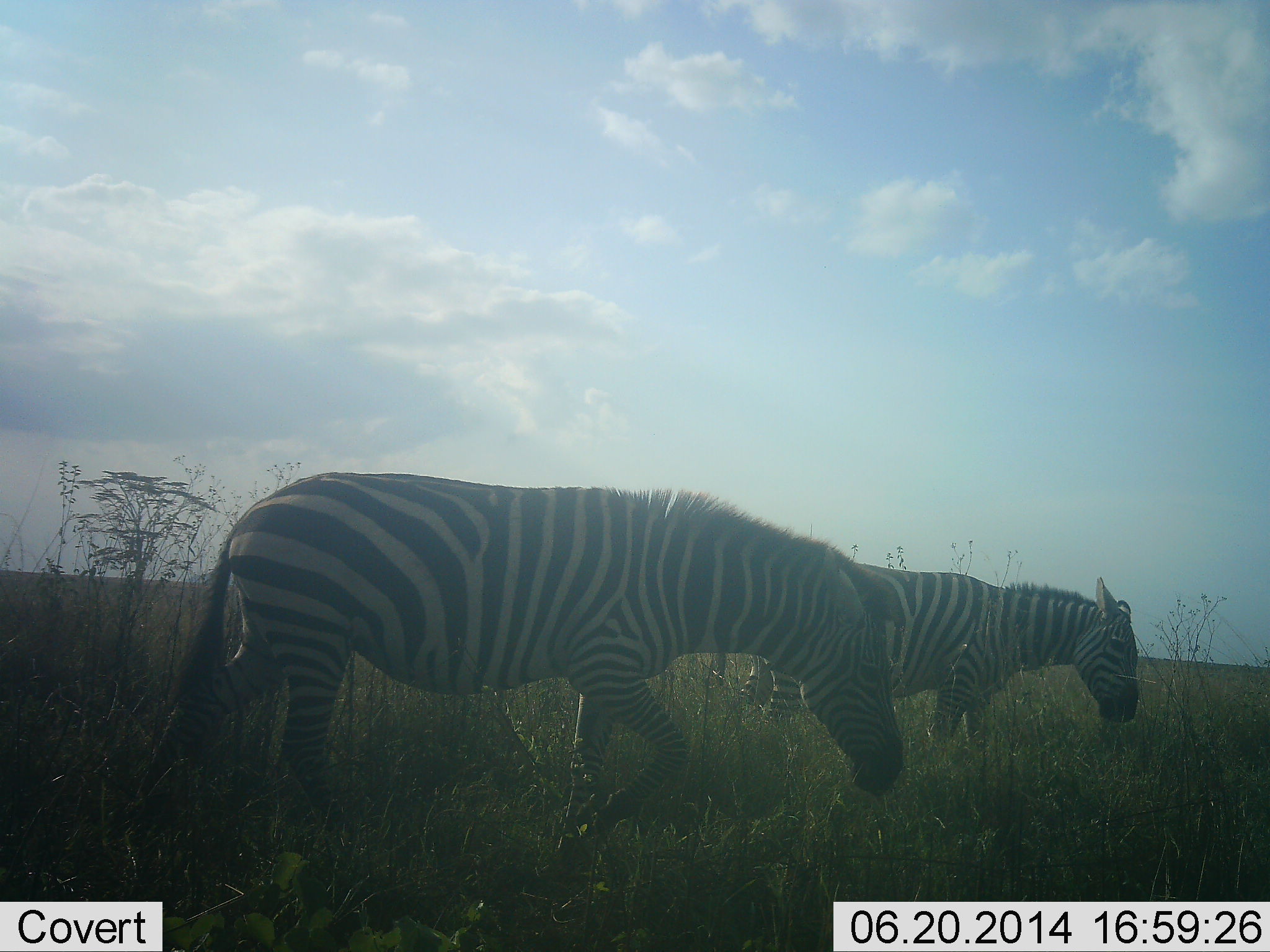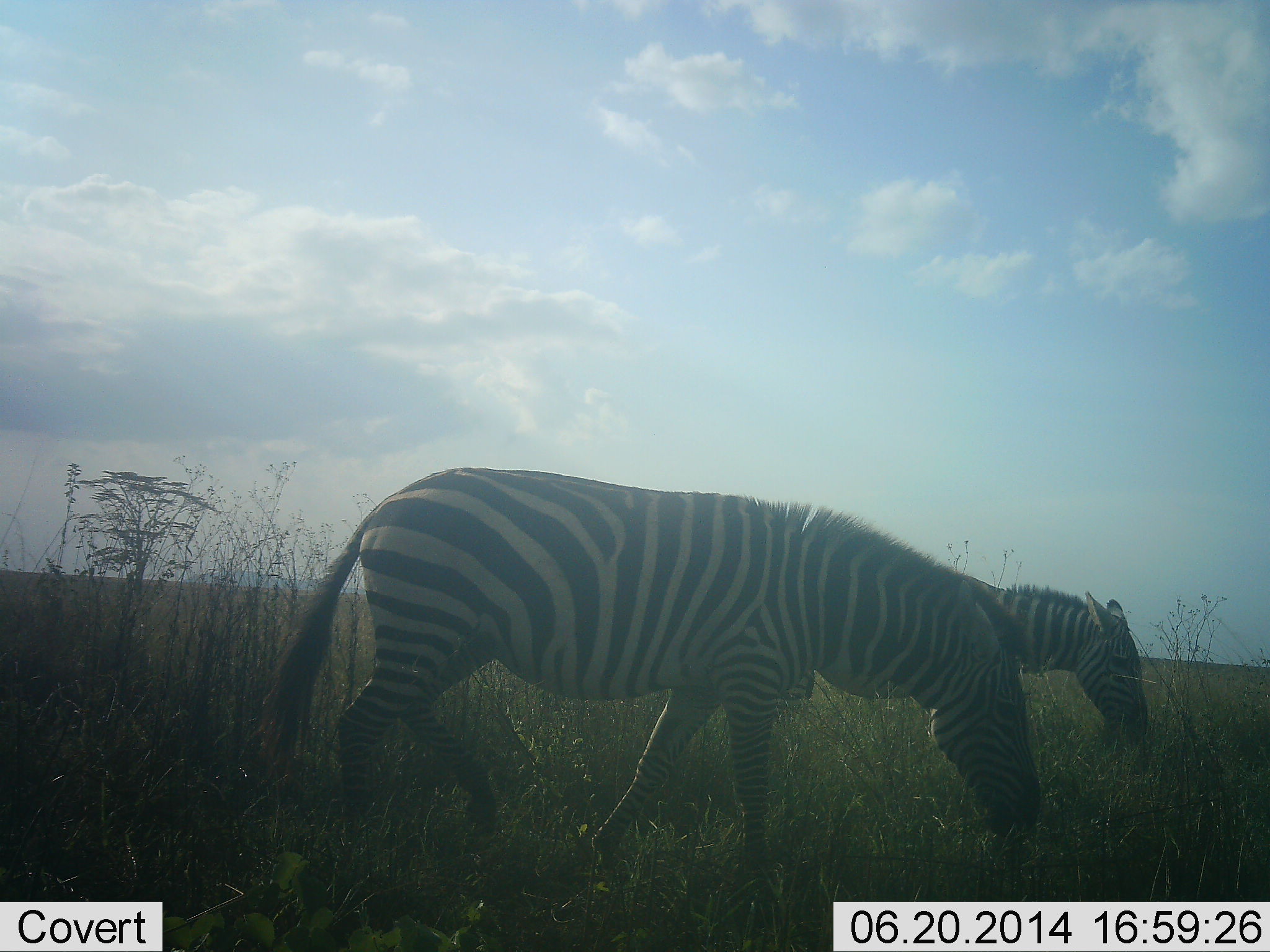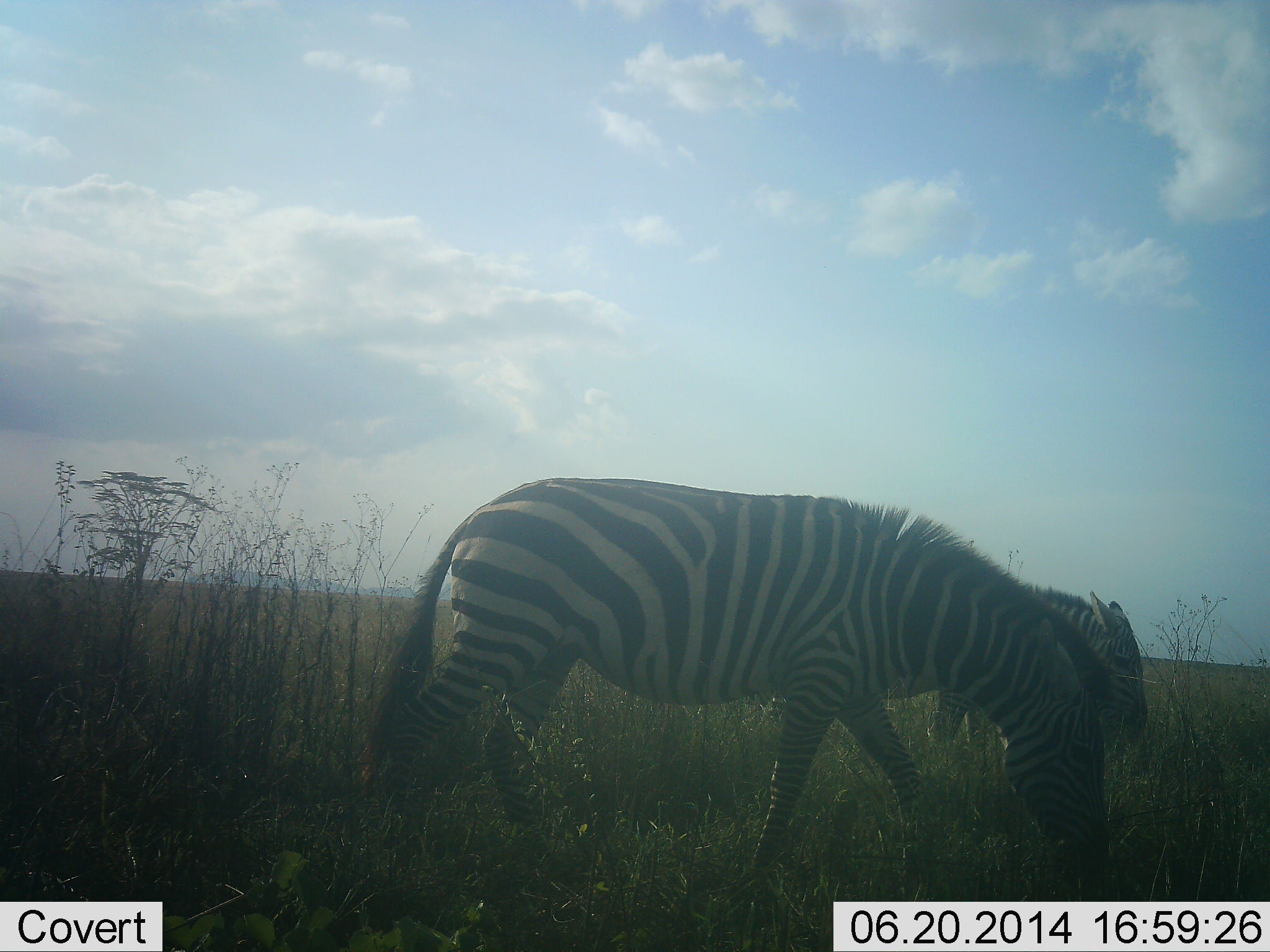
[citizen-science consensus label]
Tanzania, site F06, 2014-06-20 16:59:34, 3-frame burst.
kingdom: Animalia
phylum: Chordata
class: Mammalia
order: Perissodactyla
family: Equidae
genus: Equus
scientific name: Equus quagga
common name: plains zebra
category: zebra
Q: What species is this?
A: Zebra (plains zebra) (Equus quagga).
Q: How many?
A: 2.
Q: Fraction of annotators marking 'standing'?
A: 20%.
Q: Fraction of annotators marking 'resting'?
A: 0%.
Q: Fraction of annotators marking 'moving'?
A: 10%.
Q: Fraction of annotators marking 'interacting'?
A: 0%.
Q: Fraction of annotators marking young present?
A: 0%.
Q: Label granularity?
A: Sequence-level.